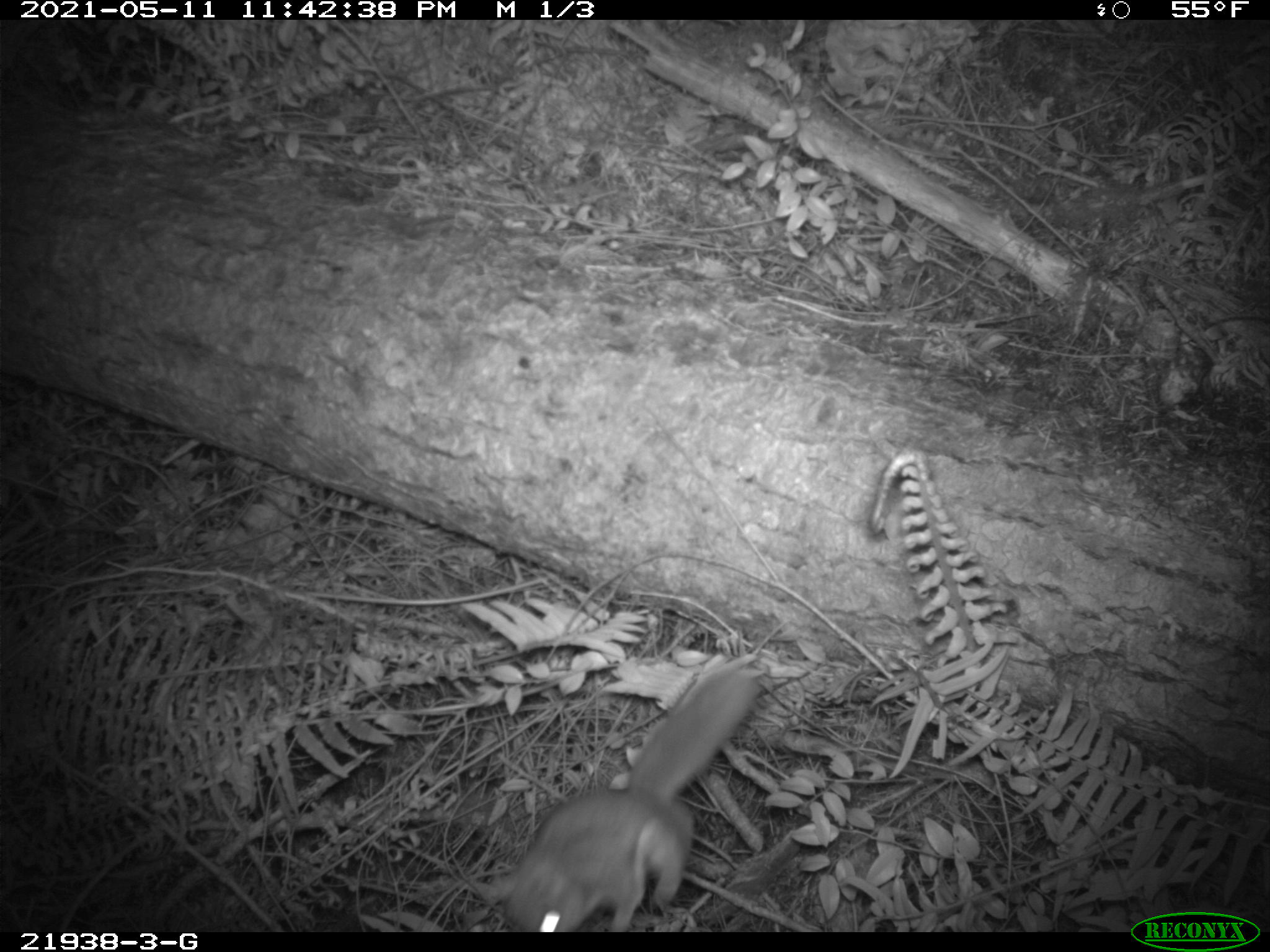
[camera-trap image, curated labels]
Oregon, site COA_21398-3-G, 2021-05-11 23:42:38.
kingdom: Animalia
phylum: Chordata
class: Mammalia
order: Rodentia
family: Sciuridae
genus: Glaucomys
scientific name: Glaucomys oregonensis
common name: humboldt's flying squirrel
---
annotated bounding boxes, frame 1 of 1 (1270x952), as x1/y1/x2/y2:
humboldt's flying squirrel: 471/662/762/926